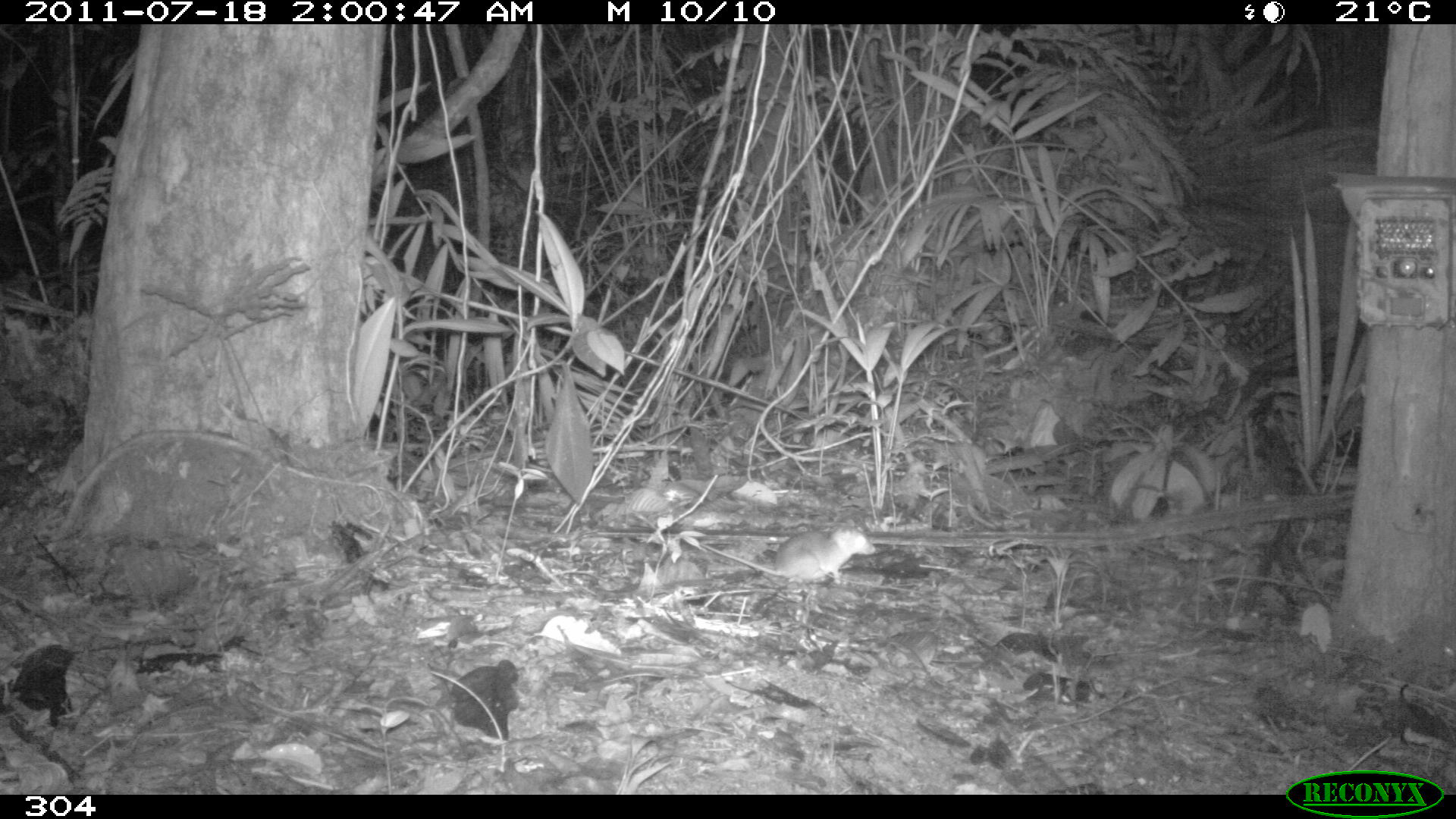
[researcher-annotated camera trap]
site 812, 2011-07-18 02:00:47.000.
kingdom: Animalia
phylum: Chordata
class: Mammalia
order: Rodentia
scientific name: Rodentia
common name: rodents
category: unknown rodent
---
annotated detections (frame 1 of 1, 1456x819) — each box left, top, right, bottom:
unknown rodent: 700, 524, 875, 583